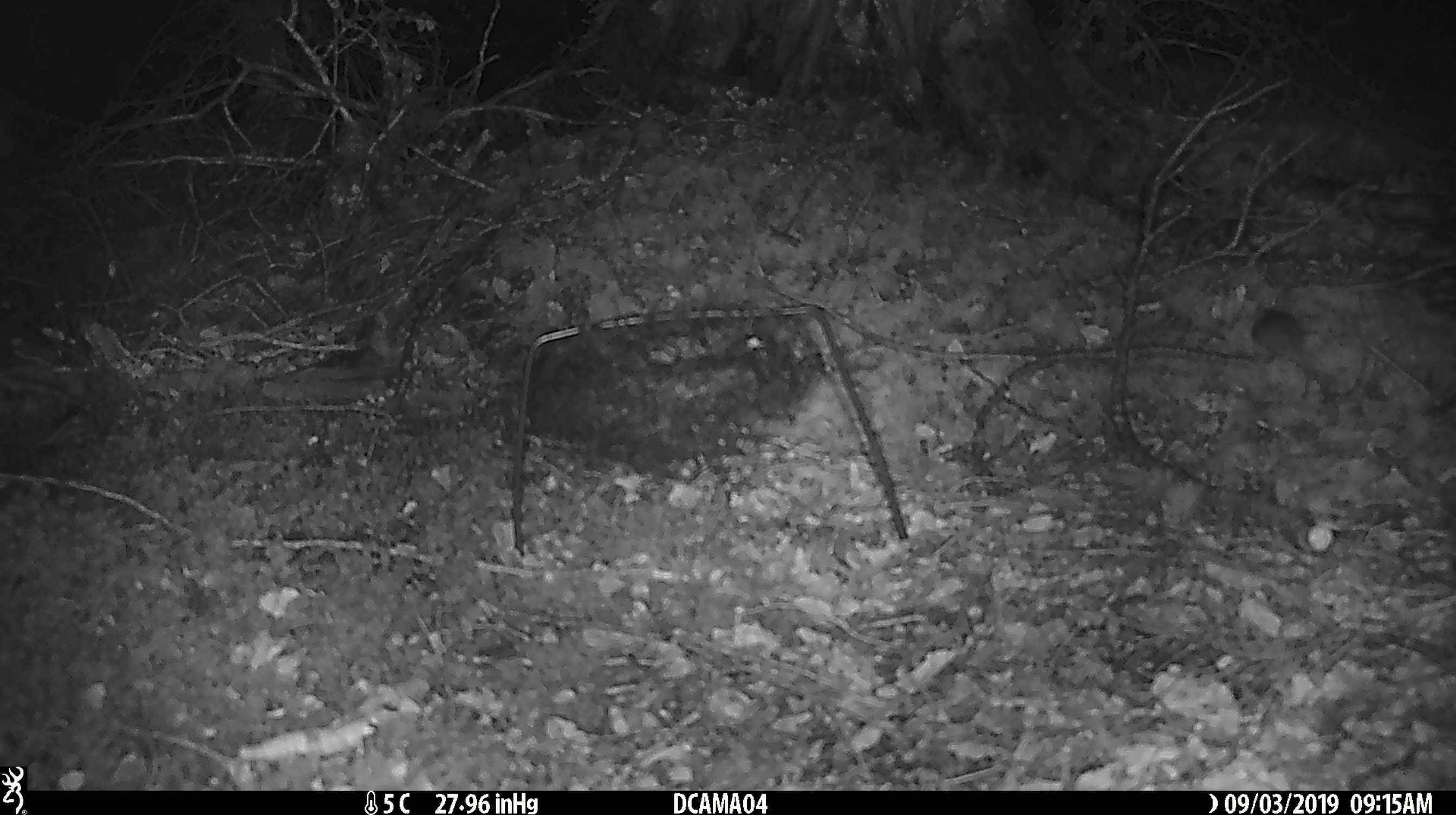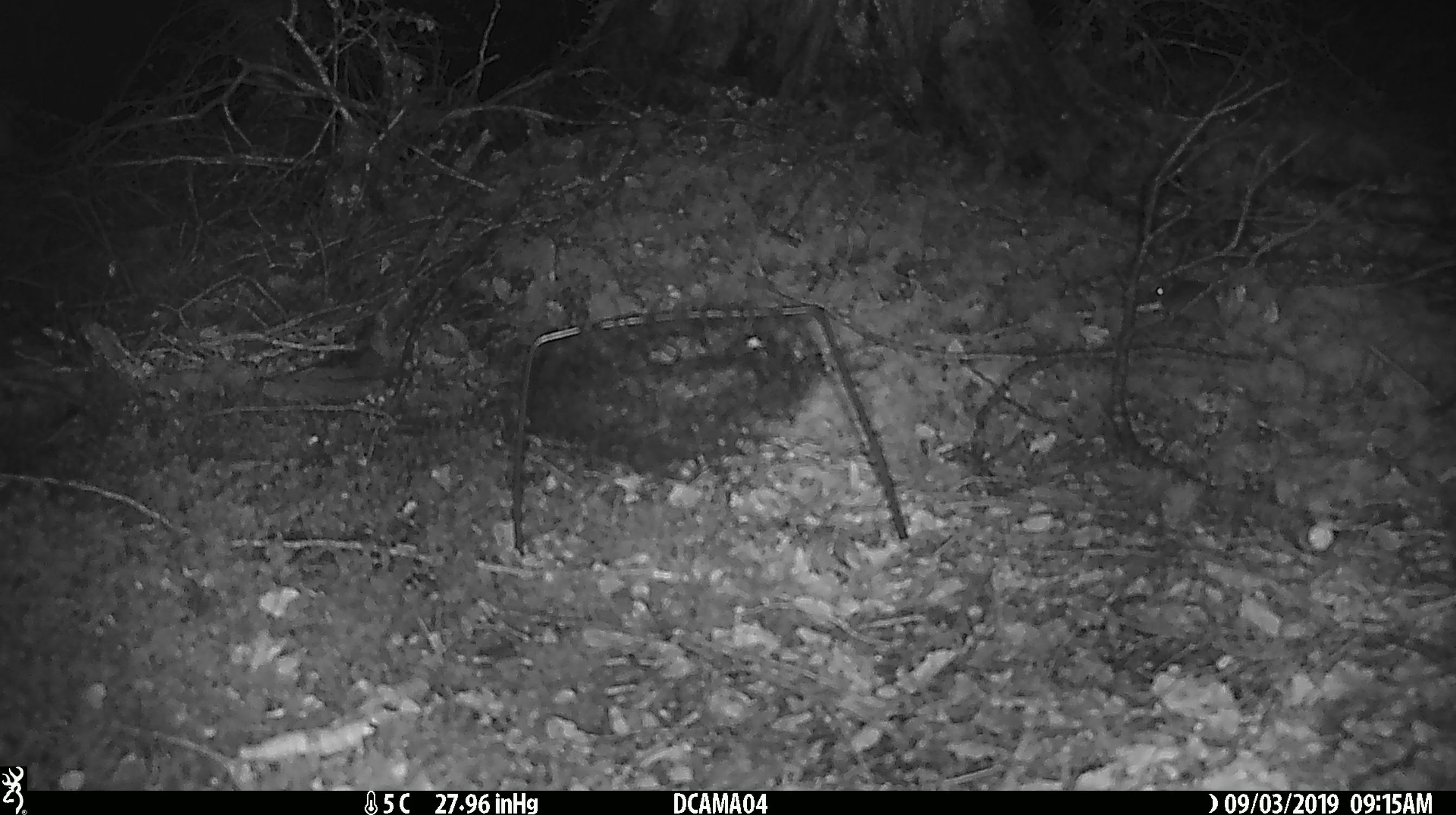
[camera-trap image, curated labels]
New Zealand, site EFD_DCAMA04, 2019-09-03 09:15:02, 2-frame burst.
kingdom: Animalia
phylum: Chordata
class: Mammalia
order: Rodentia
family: Muridae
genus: Mus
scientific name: Mus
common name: mouse